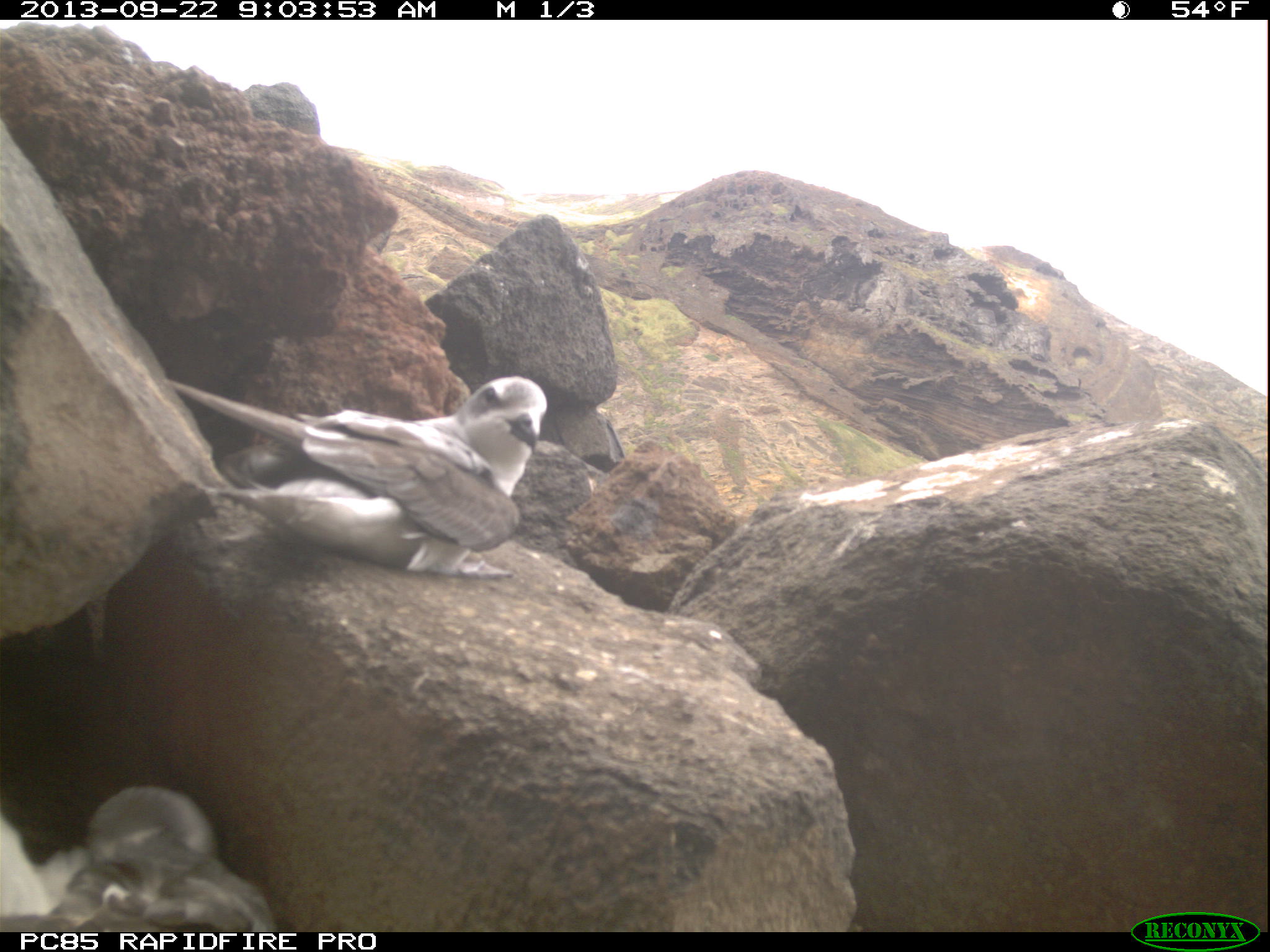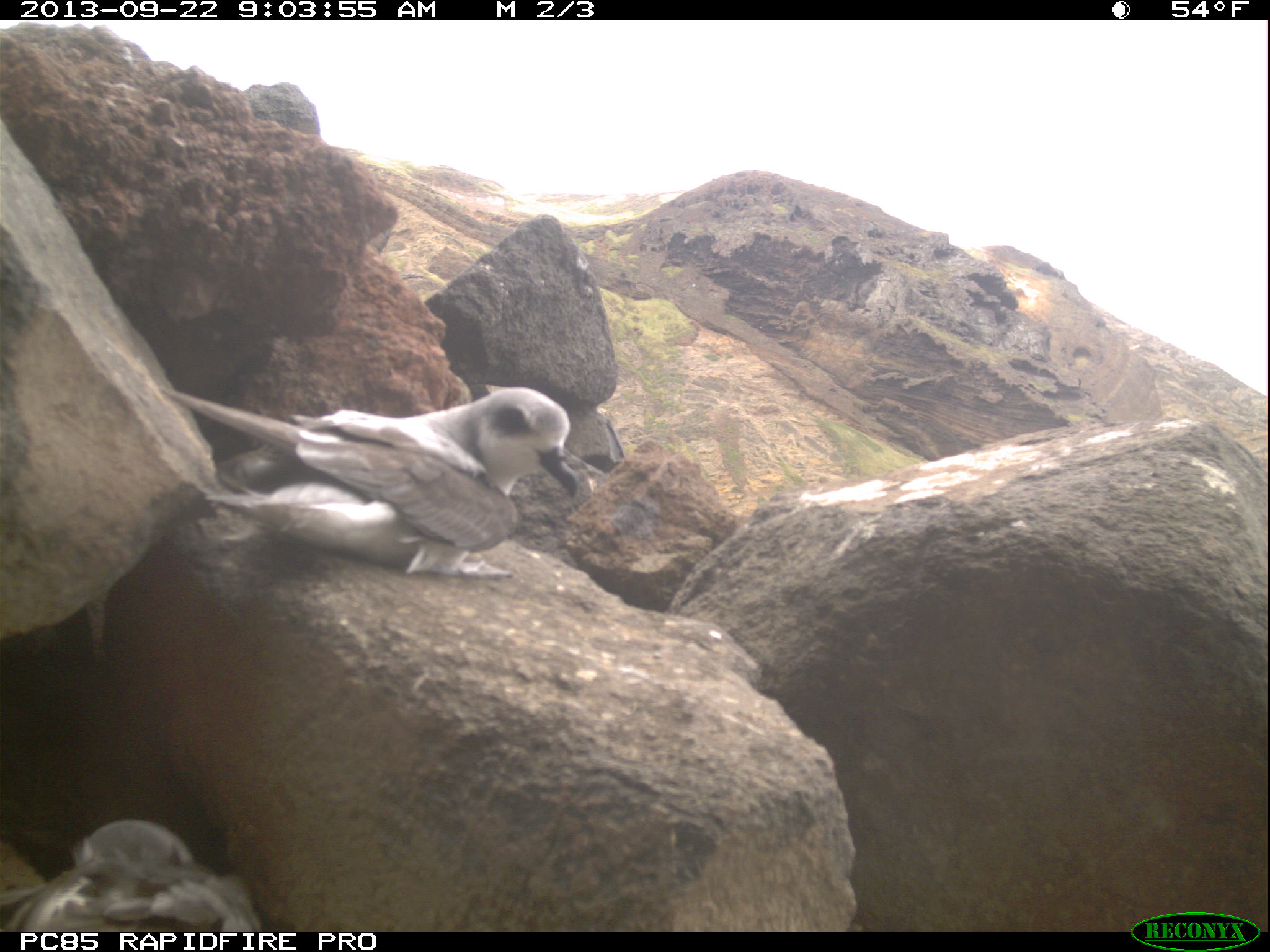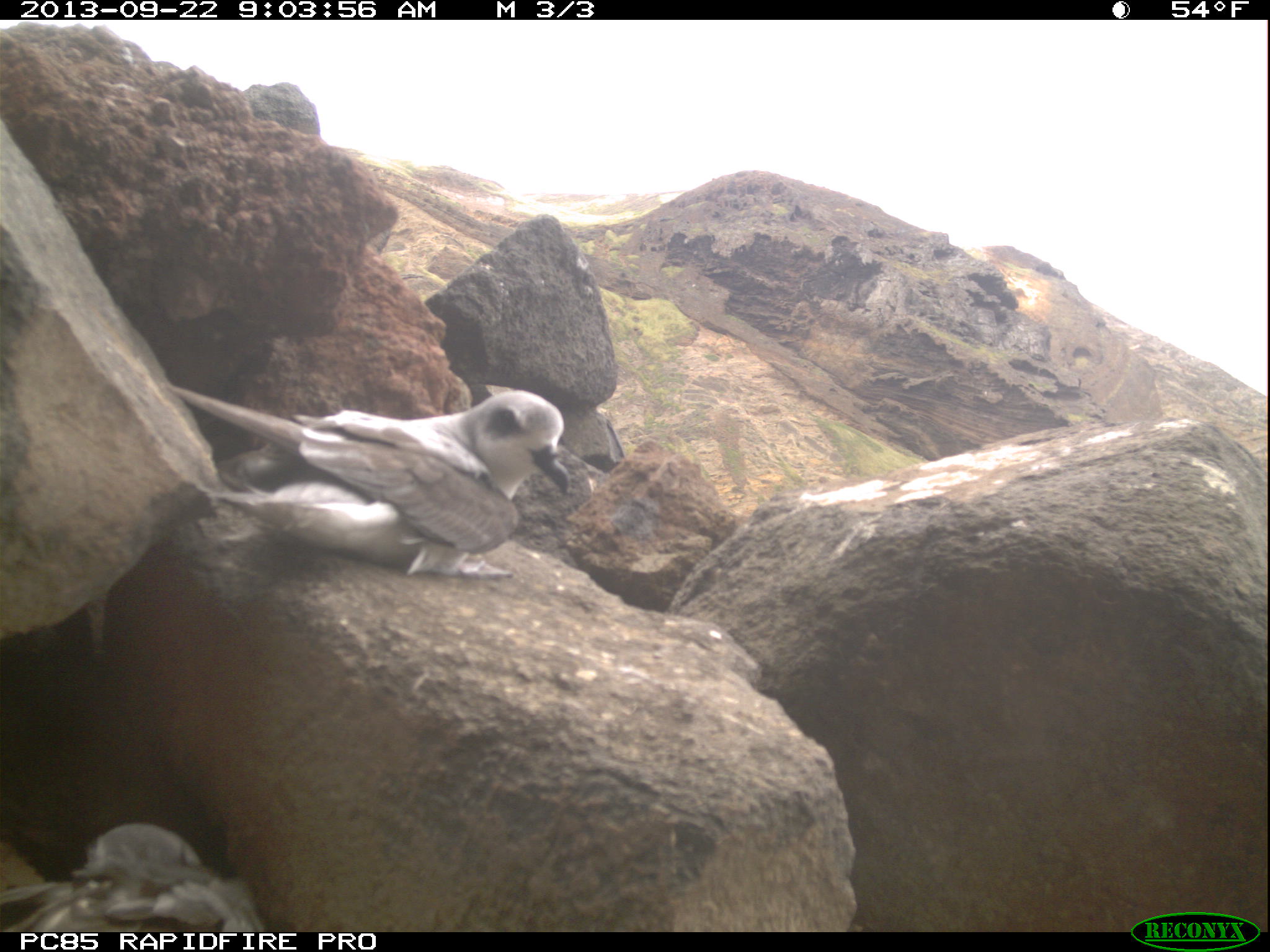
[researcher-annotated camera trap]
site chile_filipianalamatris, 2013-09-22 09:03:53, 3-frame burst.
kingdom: Animalia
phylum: Chordata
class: Aves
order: Procellariiformes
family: Procellariidae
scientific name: Procellariidae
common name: petrel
Petrel (Procellariidae).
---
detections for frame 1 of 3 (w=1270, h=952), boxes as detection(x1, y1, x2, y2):
petrel: detection(182, 375, 550, 586); detection(3, 778, 273, 928)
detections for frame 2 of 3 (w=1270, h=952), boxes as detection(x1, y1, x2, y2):
petrel: detection(198, 387, 584, 588); detection(1, 816, 262, 934)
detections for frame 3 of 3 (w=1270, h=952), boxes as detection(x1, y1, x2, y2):
petrel: detection(197, 387, 574, 586); detection(0, 820, 265, 934)